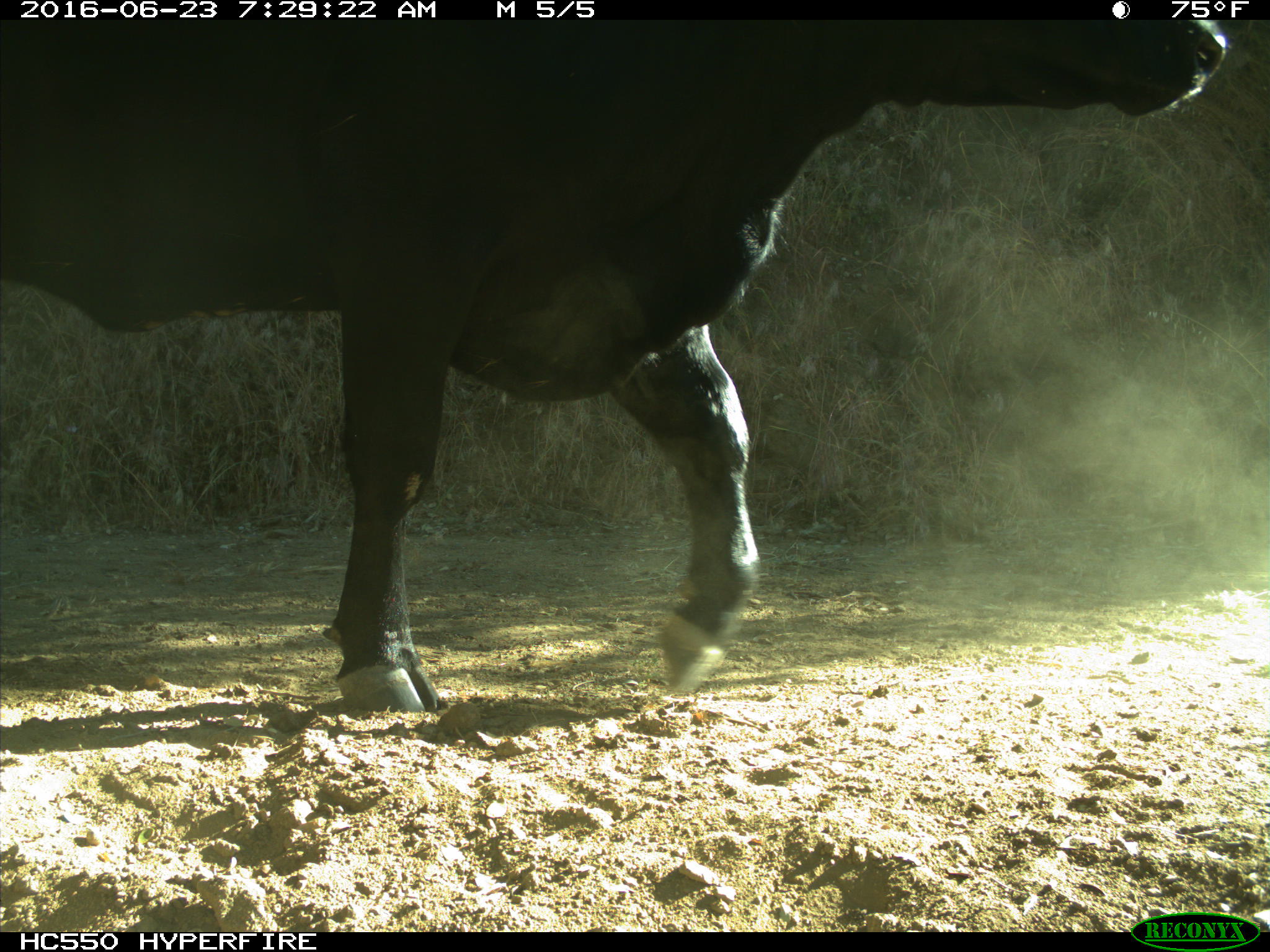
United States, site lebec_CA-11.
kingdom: Animalia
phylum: Chordata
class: Mammalia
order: Artiodactyla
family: Bovidae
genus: Bos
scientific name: Bos taurus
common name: domestic cow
Bos taurus (domestic cow).